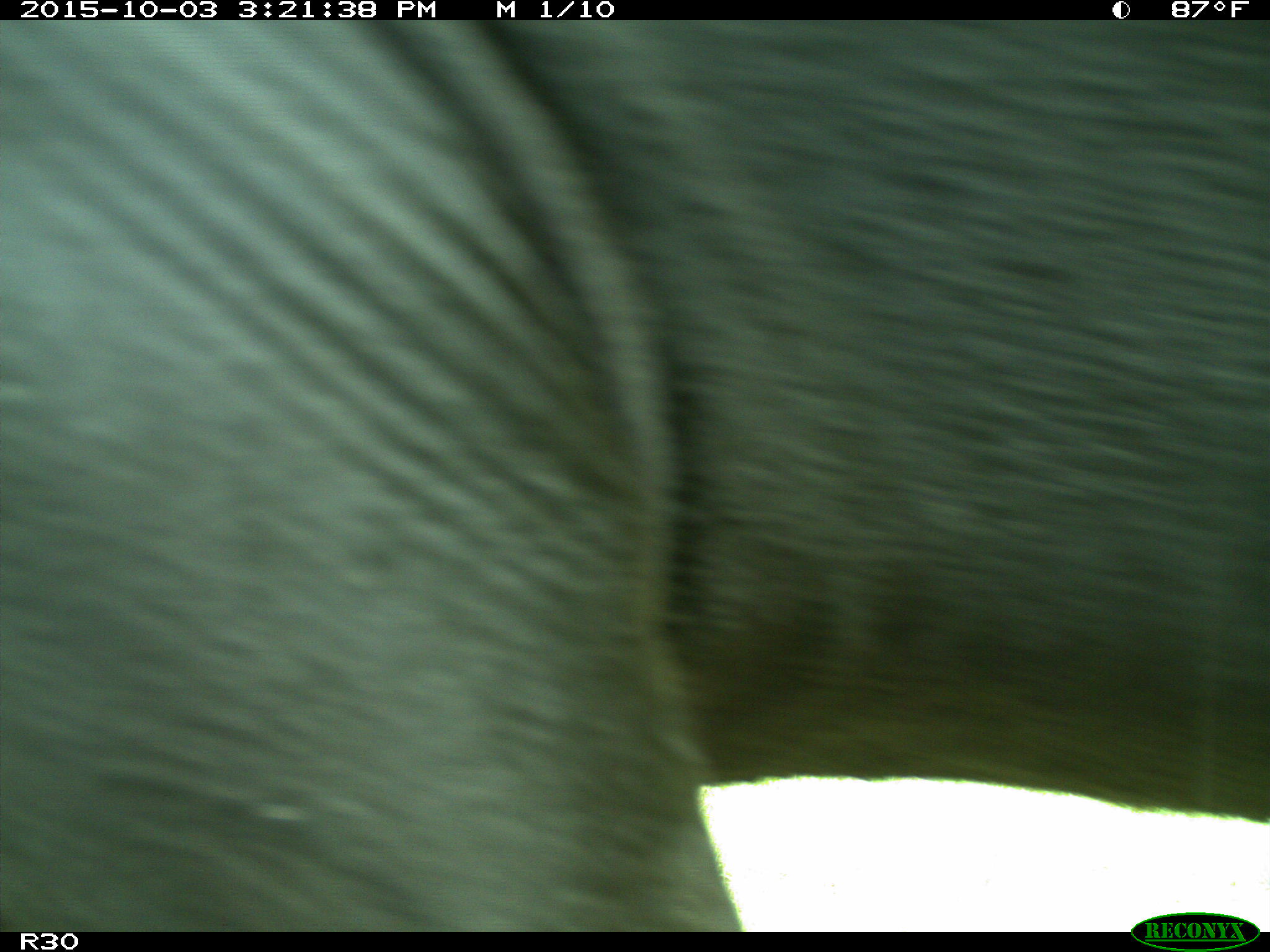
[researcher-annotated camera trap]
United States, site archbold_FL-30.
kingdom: Animalia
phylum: Chordata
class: Mammalia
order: Artiodactyla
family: Bovidae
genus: Bos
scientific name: Bos taurus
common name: domestic cow